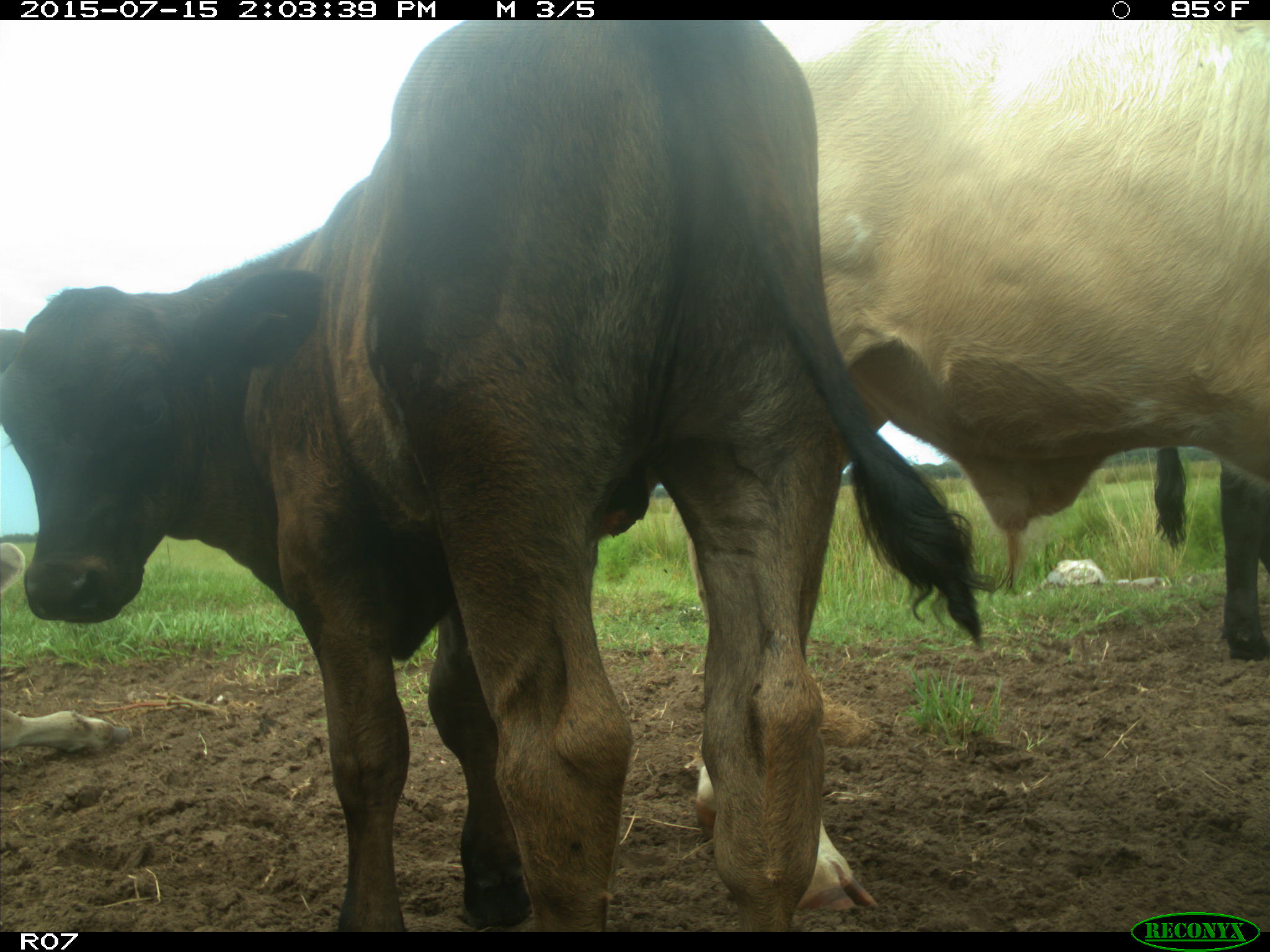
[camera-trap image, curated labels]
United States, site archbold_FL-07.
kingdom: Animalia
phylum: Chordata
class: Mammalia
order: Artiodactyla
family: Bovidae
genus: Bos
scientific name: Bos taurus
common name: domestic cow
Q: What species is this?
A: Bos taurus (domestic cow).